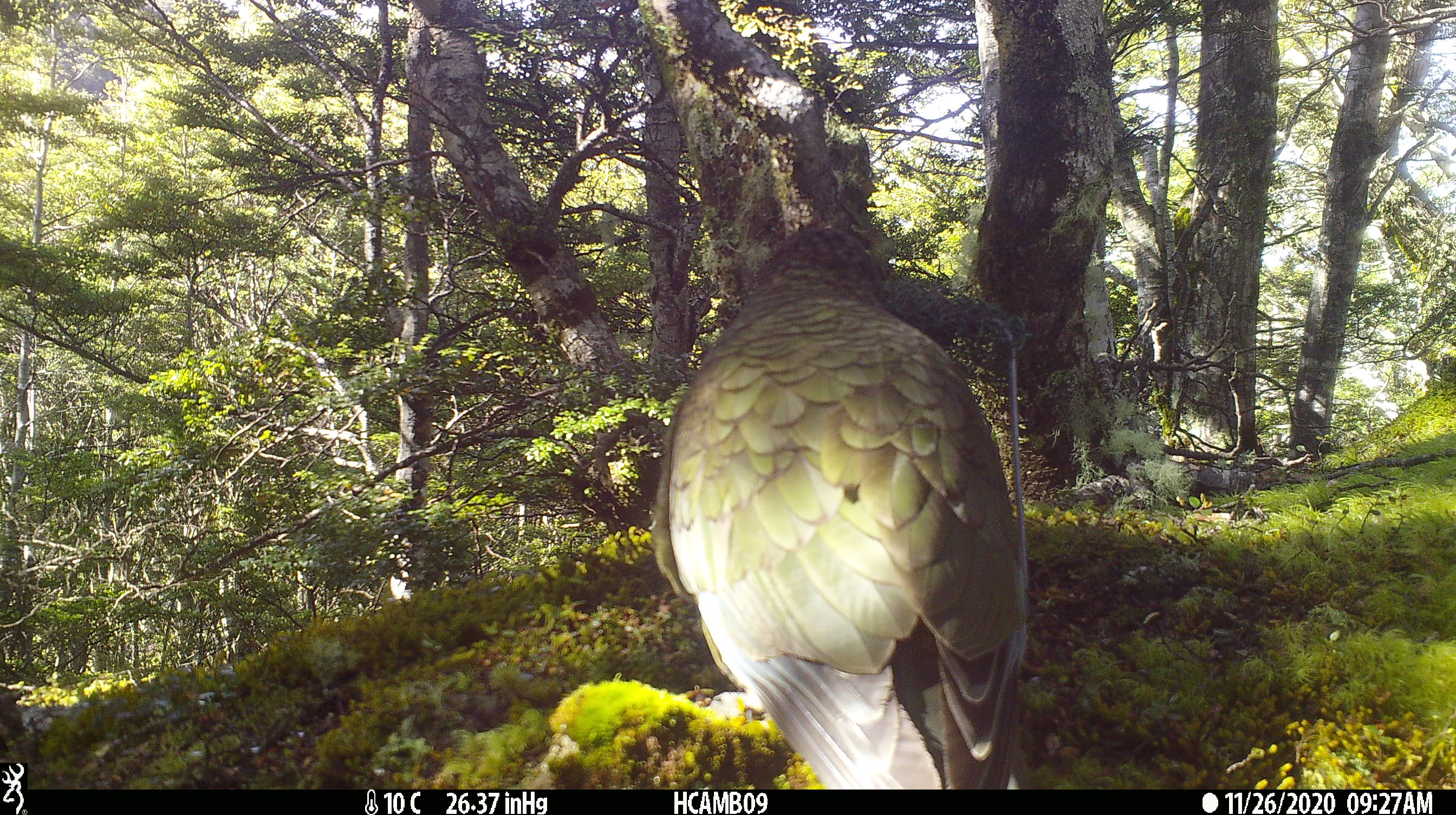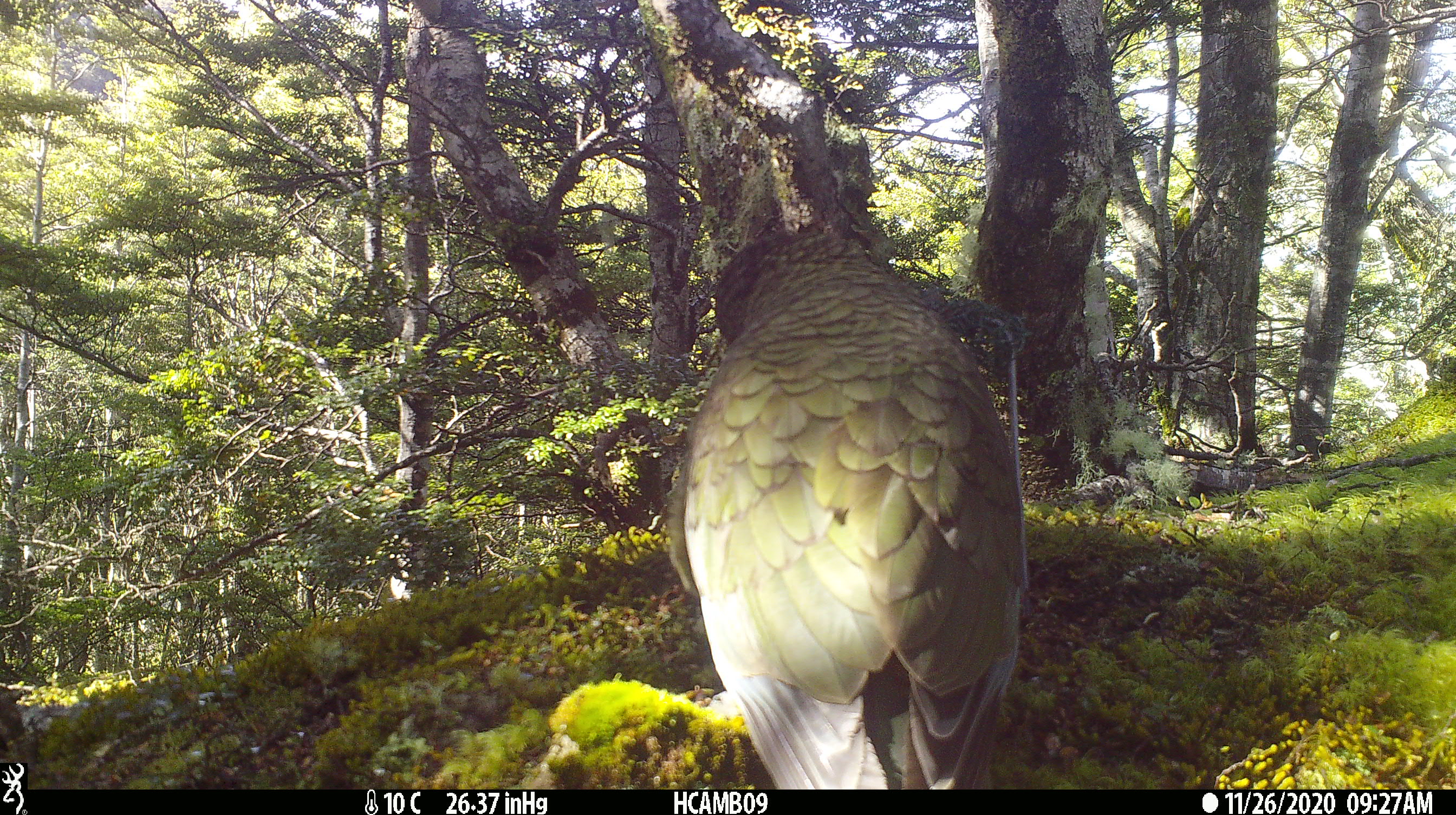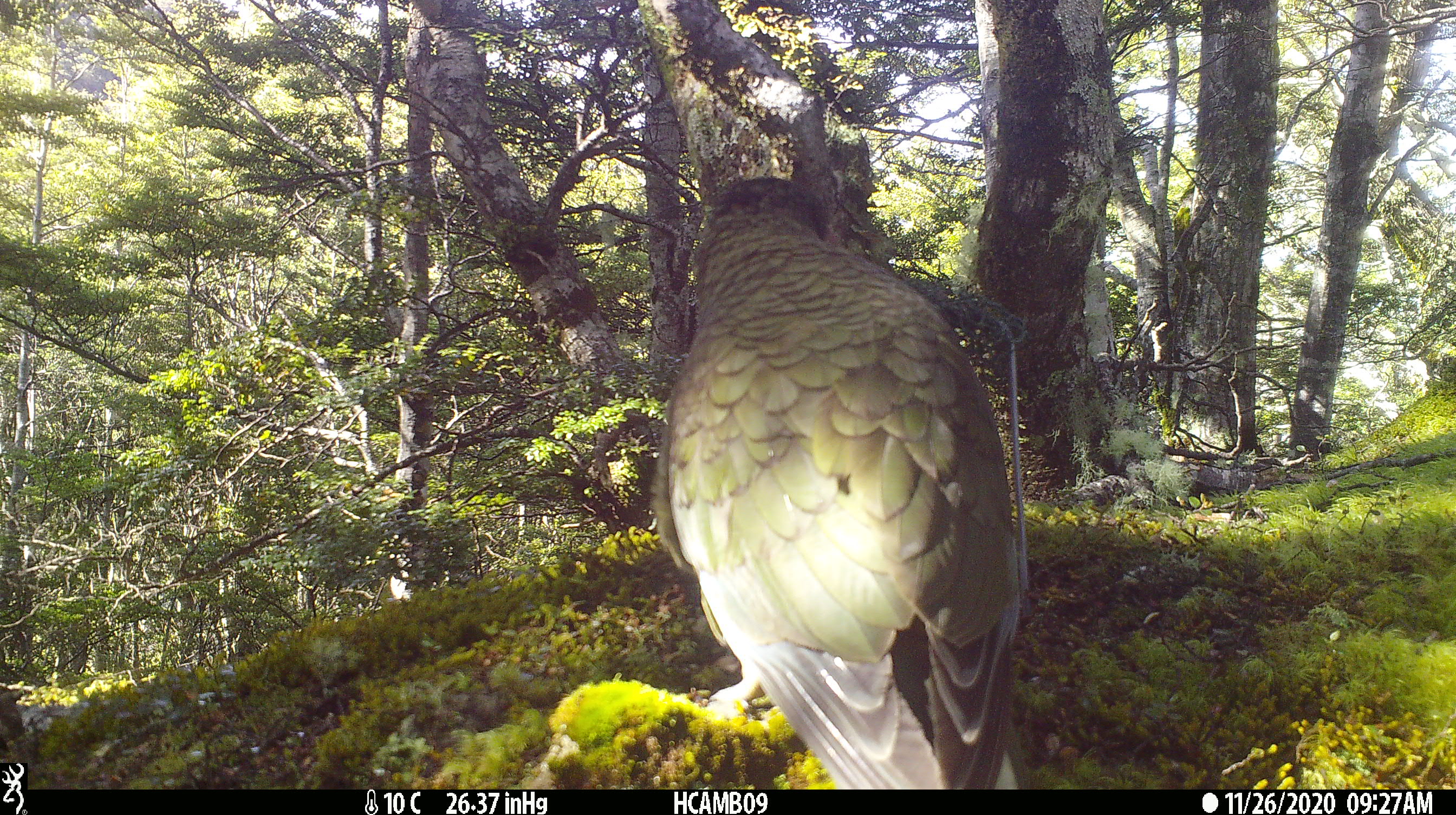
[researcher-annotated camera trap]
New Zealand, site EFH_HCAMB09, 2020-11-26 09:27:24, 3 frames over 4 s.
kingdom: Animalia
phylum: Chordata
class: Aves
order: Psittaciformes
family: Strigopidae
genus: Nestor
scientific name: Nestor notabilis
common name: kea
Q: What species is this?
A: Kea (Nestor notabilis).